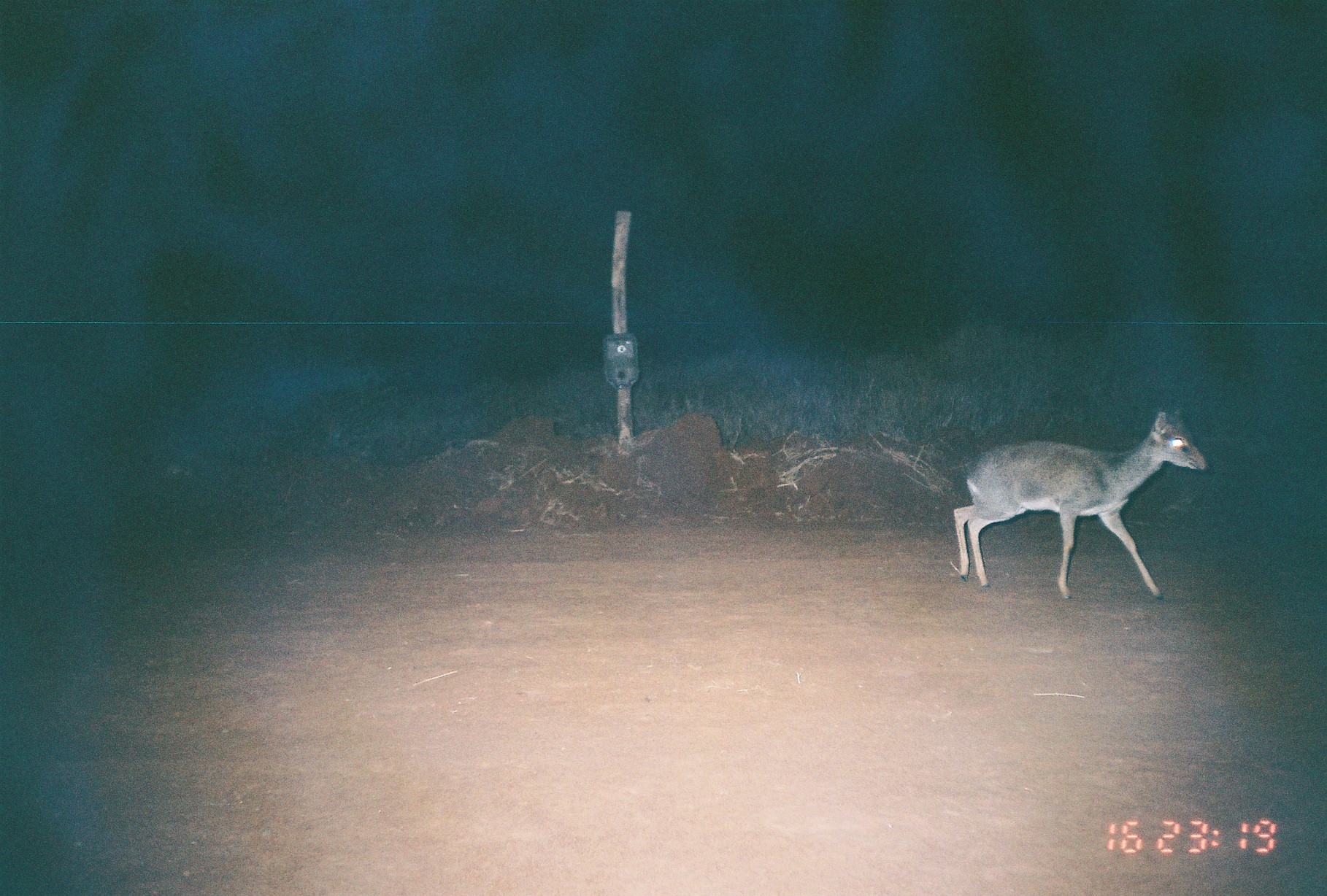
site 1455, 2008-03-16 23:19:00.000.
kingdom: Animalia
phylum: Chordata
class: Mammalia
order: Artiodactyla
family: Bovidae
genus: Madoqua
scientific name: Madoqua guentheri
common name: günther's dik-dik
Madoqua guentheri (günther's dik-dik), count 1.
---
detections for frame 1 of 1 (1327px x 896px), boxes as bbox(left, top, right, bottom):
madoqua guentheri: bbox(952, 404, 1210, 601)